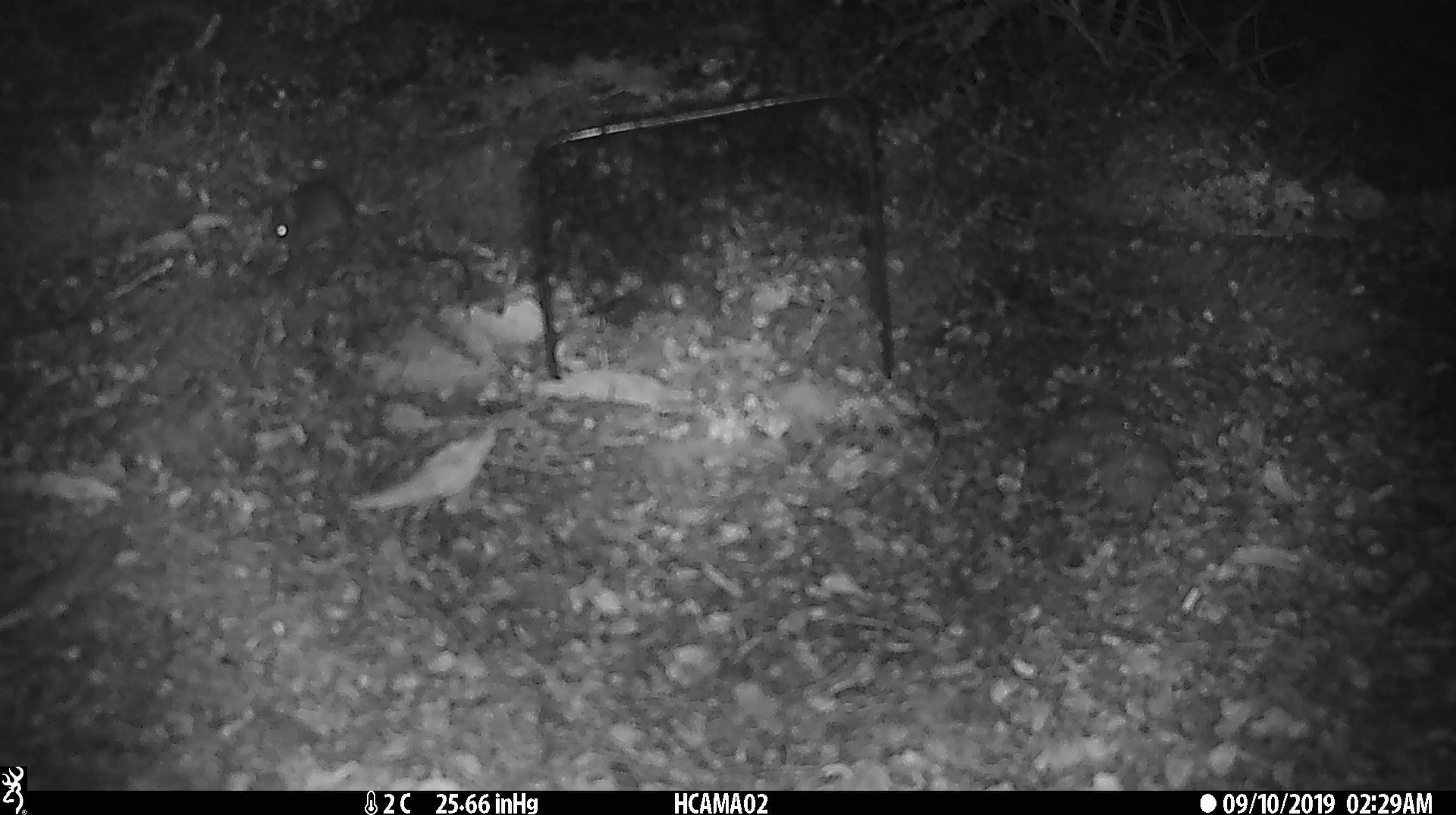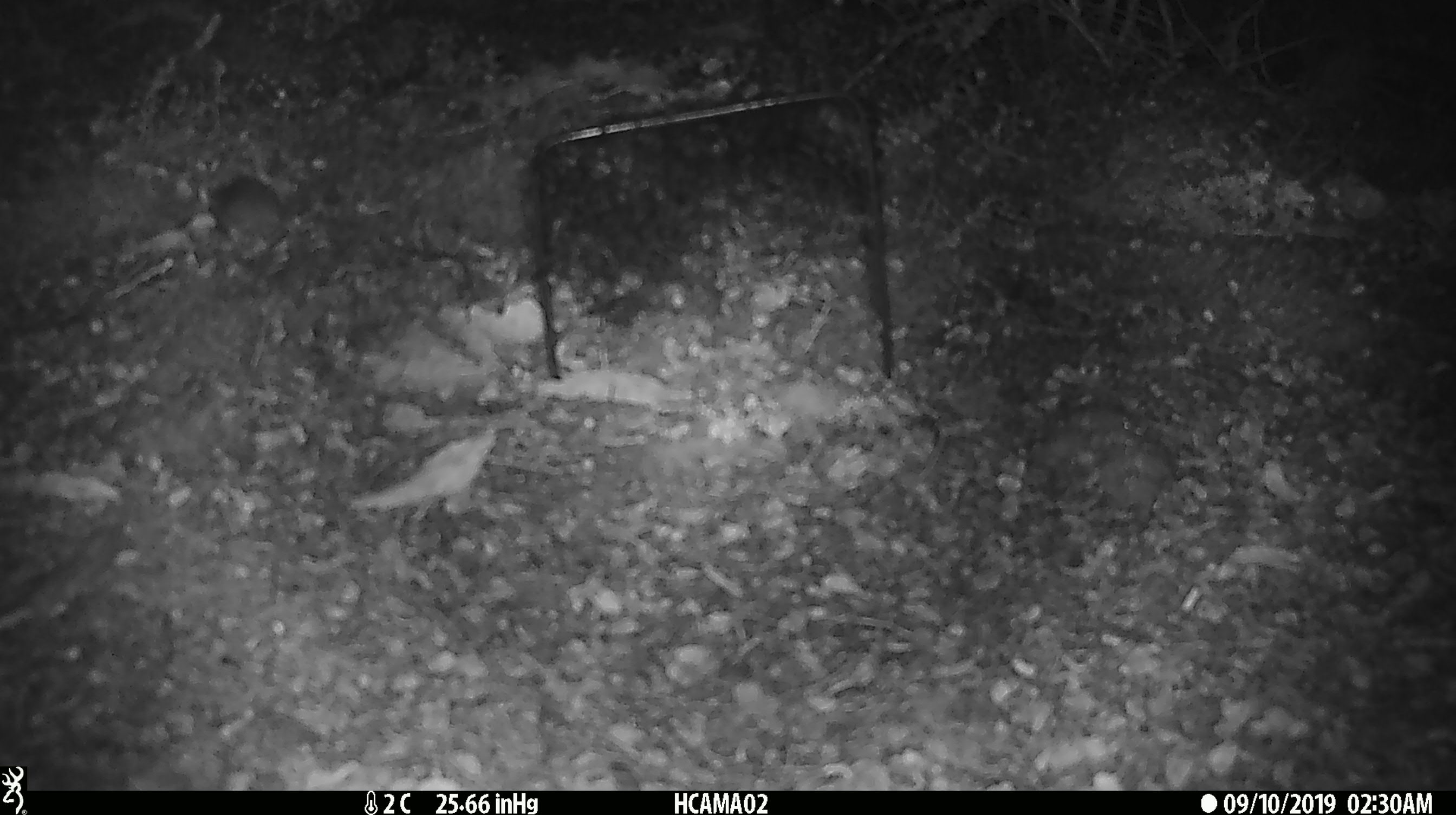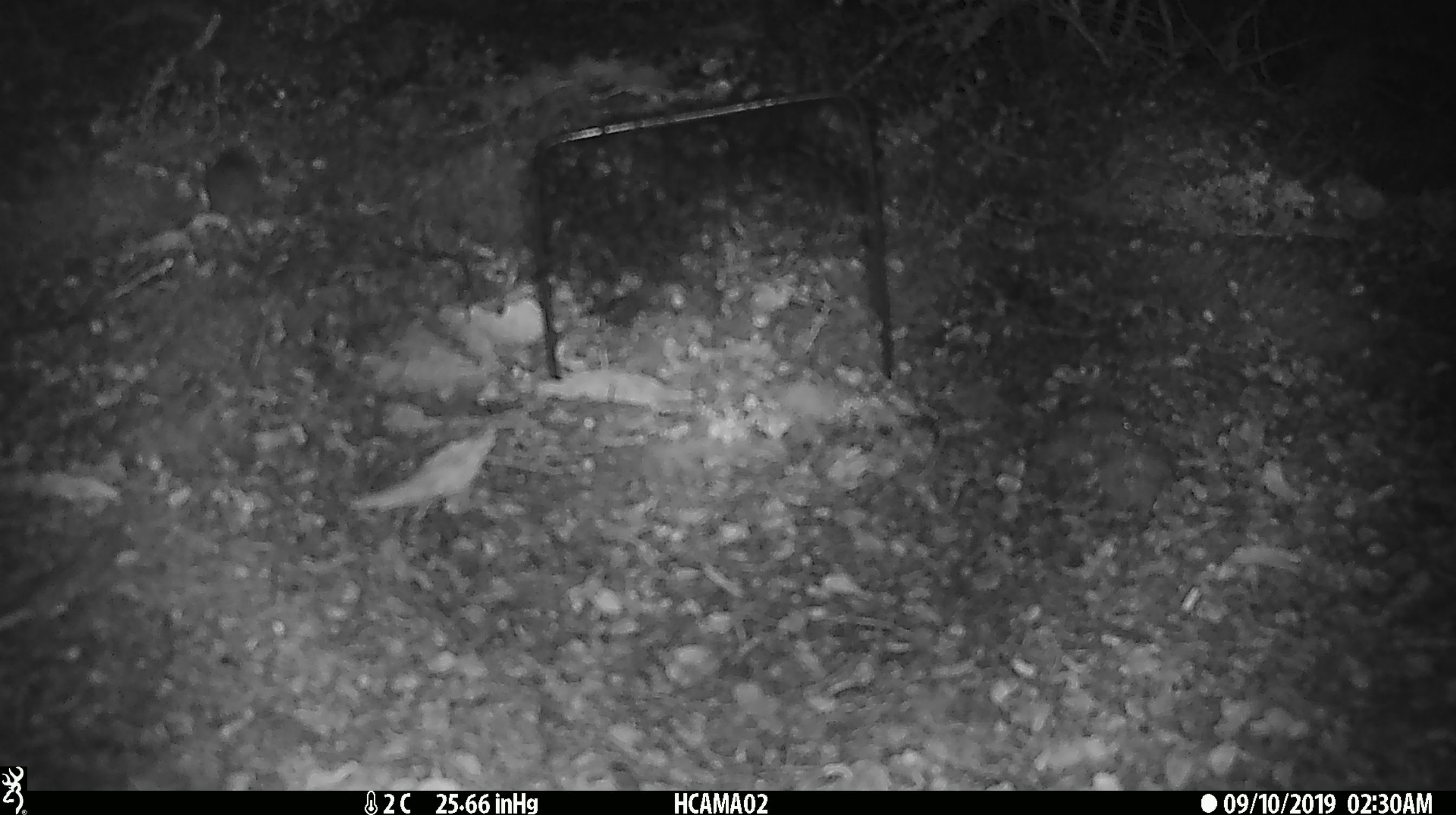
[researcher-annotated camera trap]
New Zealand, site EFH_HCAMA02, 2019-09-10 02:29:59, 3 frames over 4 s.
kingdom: Animalia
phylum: Chordata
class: Mammalia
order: Rodentia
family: Muridae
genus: Mus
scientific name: Mus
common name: mouse